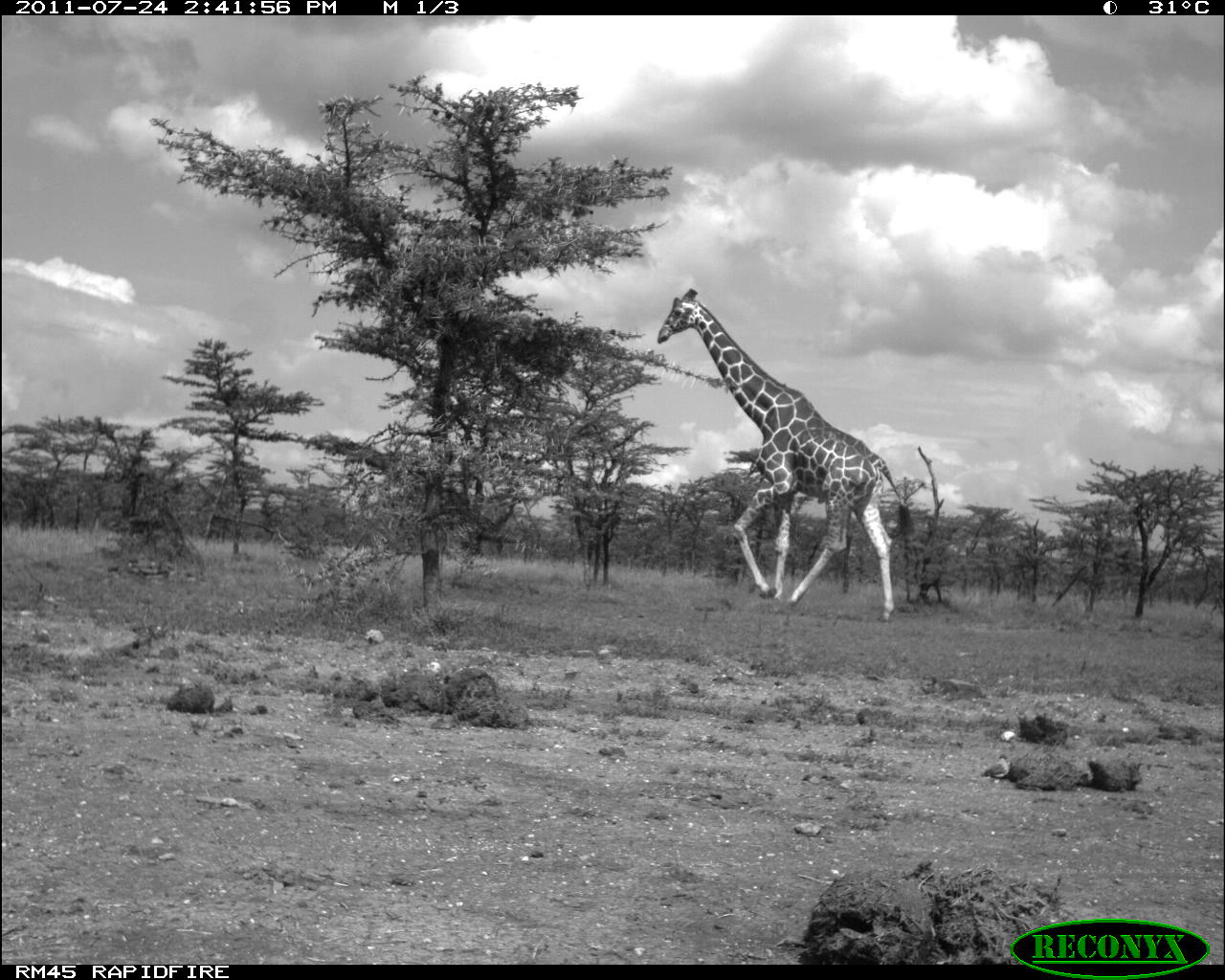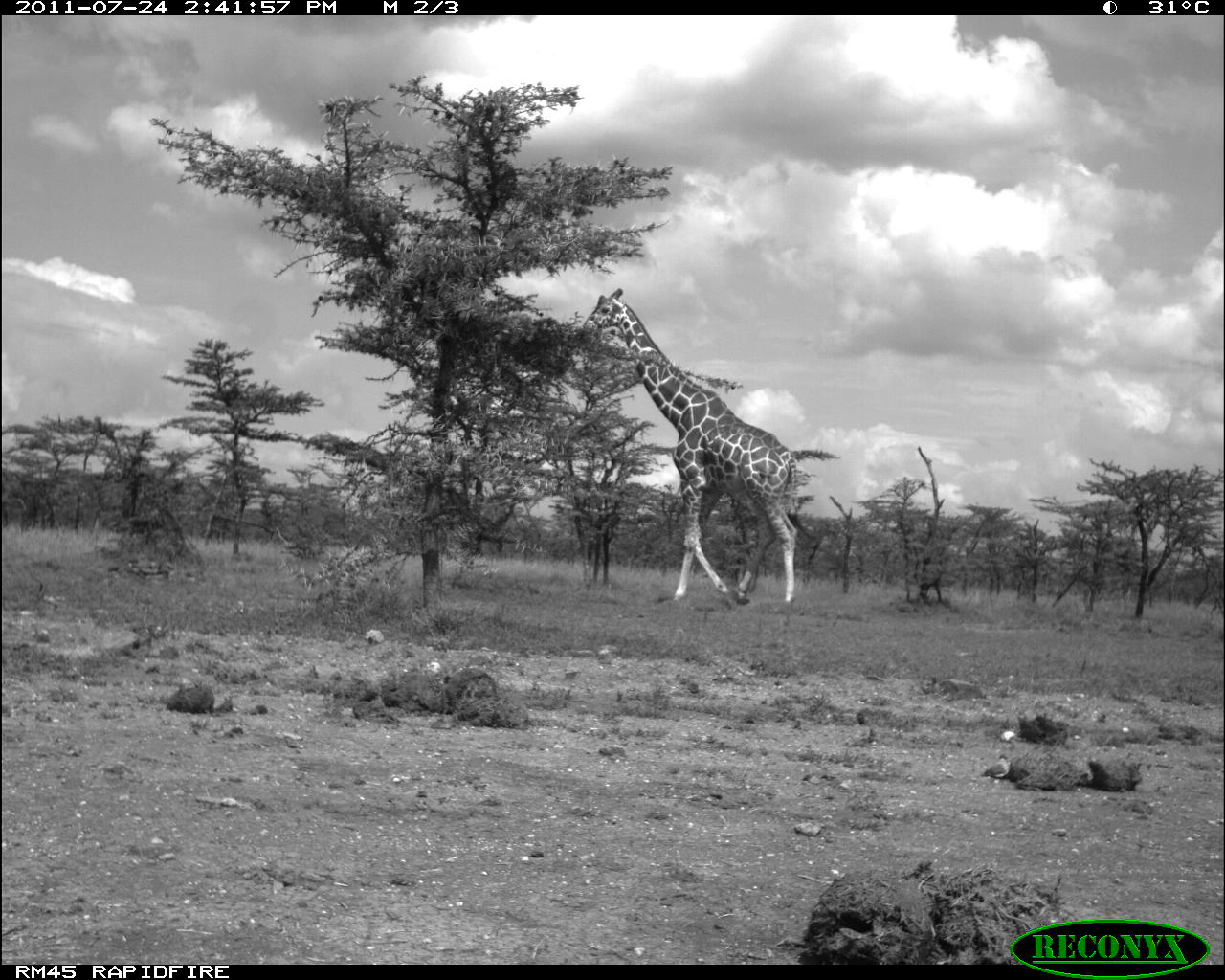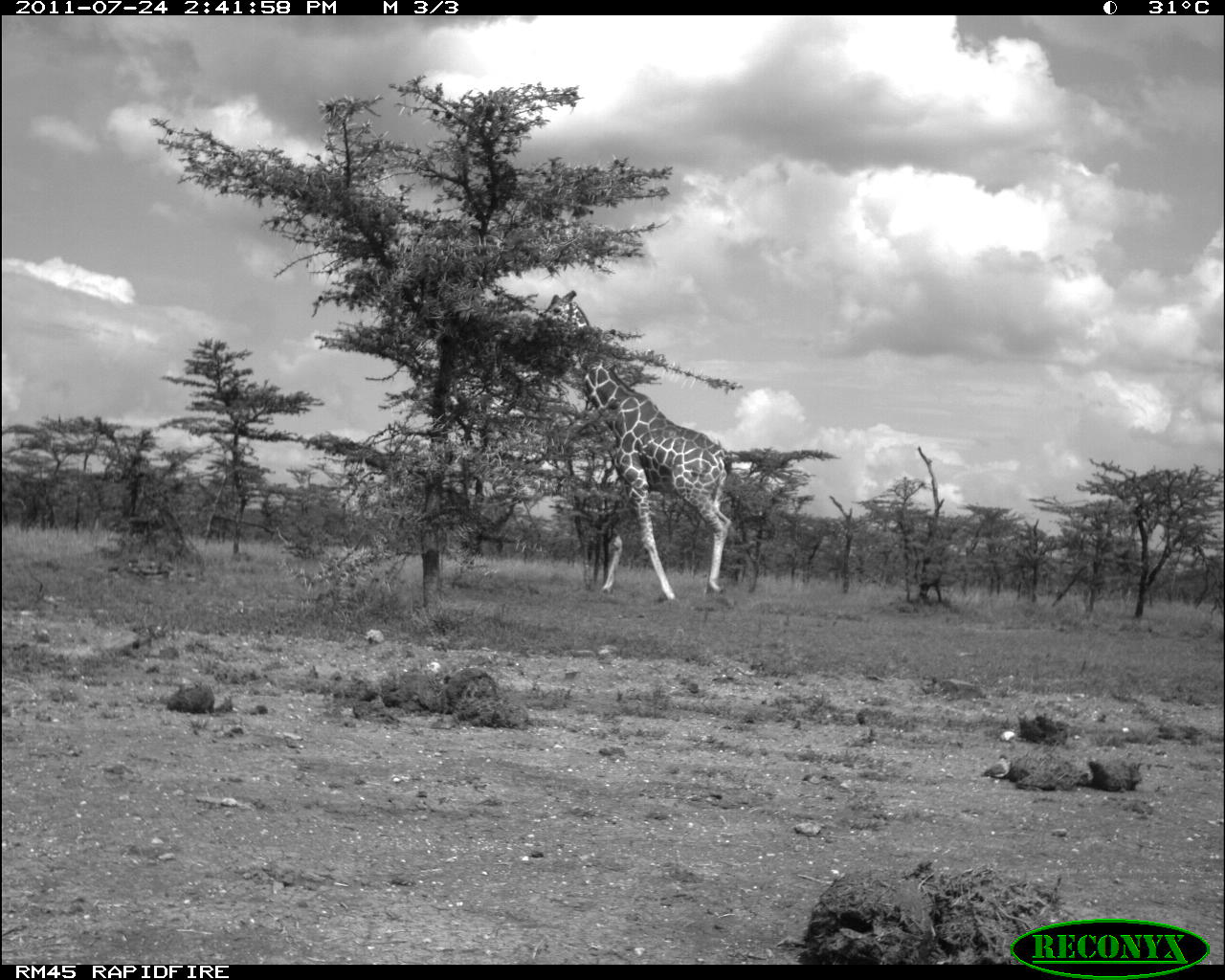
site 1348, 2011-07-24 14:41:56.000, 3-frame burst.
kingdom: Animalia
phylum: Chordata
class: Mammalia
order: Artiodactyla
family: Giraffidae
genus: Giraffa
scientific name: Giraffa camelopardalis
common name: giraffe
Giraffa camelopardalis (giraffe), count 1.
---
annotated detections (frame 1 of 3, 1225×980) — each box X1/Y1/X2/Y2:
giraffa camelopardalis: 655/286/914/622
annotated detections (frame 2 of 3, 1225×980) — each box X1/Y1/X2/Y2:
giraffa camelopardalis: 577/285/813/608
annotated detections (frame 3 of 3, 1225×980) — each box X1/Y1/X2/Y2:
giraffa camelopardalis: 533/290/729/601